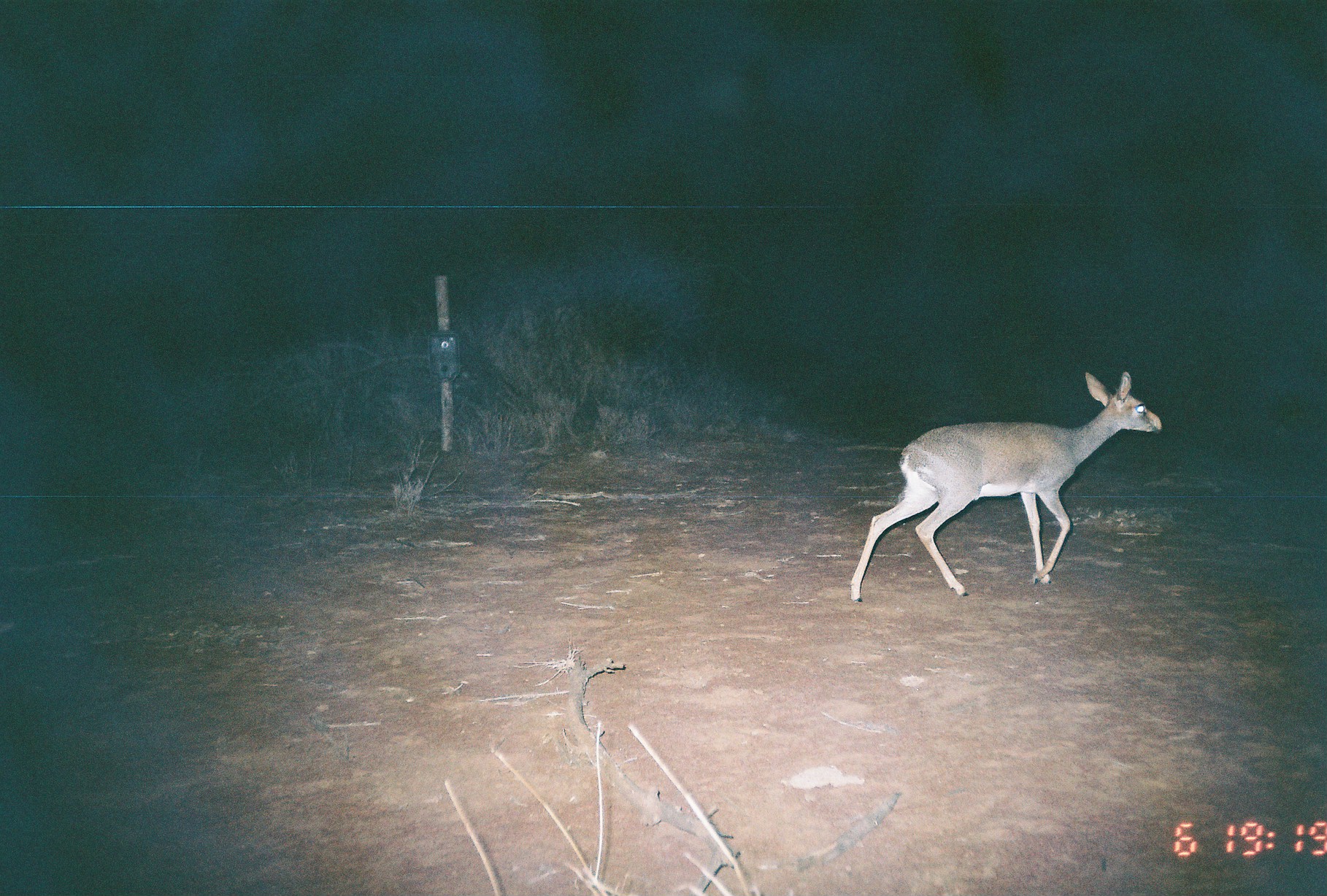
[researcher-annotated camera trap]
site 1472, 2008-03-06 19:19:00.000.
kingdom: Animalia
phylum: Chordata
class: Mammalia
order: Artiodactyla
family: Bovidae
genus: Madoqua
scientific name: Madoqua guentheri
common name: günther's dik-dik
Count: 1.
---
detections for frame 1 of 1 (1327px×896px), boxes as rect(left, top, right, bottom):
madoqua guentheri: rect(850, 368, 1163, 603)